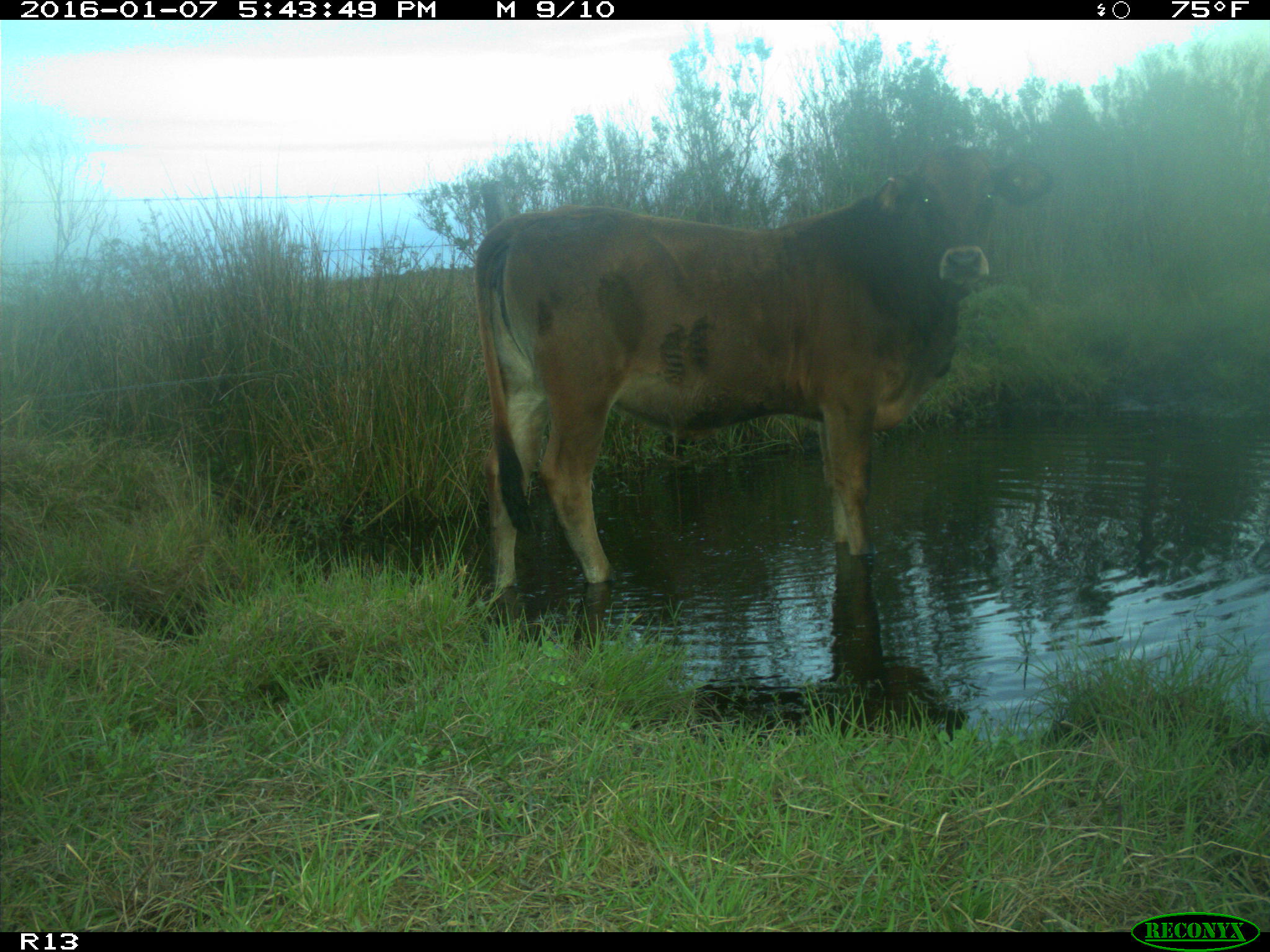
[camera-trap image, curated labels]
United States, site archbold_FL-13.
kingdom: Animalia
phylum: Chordata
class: Mammalia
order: Artiodactyla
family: Bovidae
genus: Bos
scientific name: Bos taurus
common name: domestic cow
Bos taurus (domestic cow).